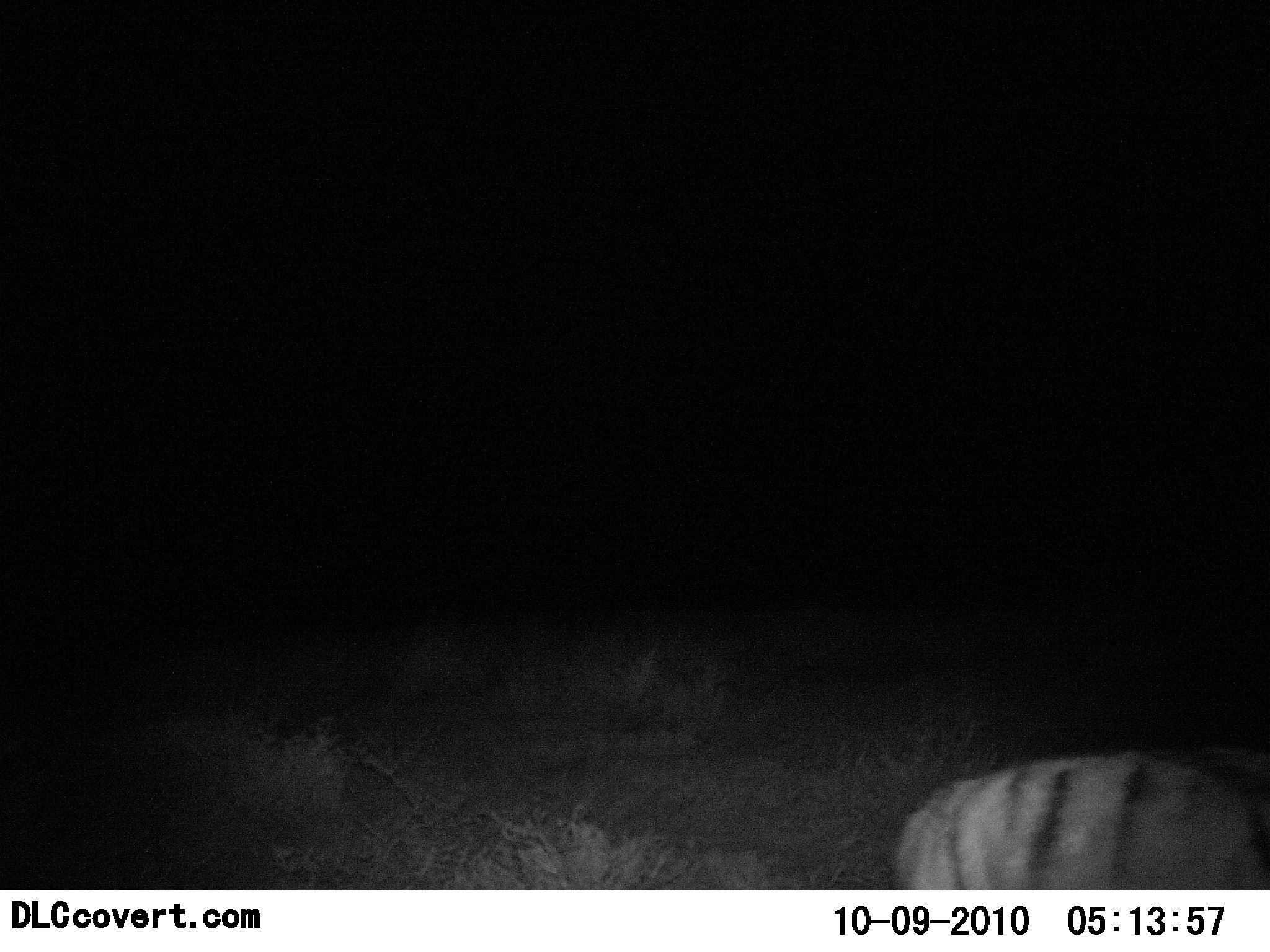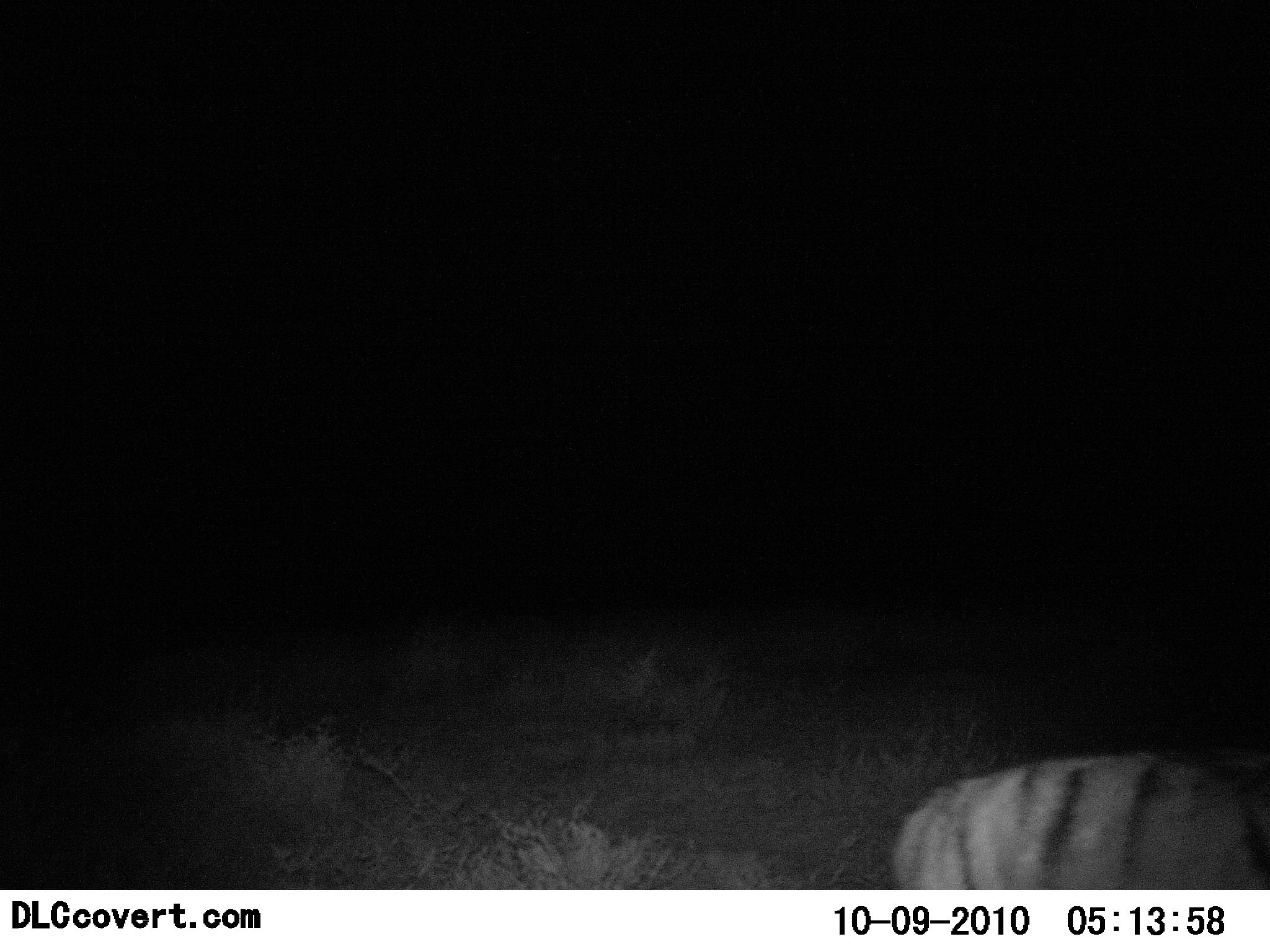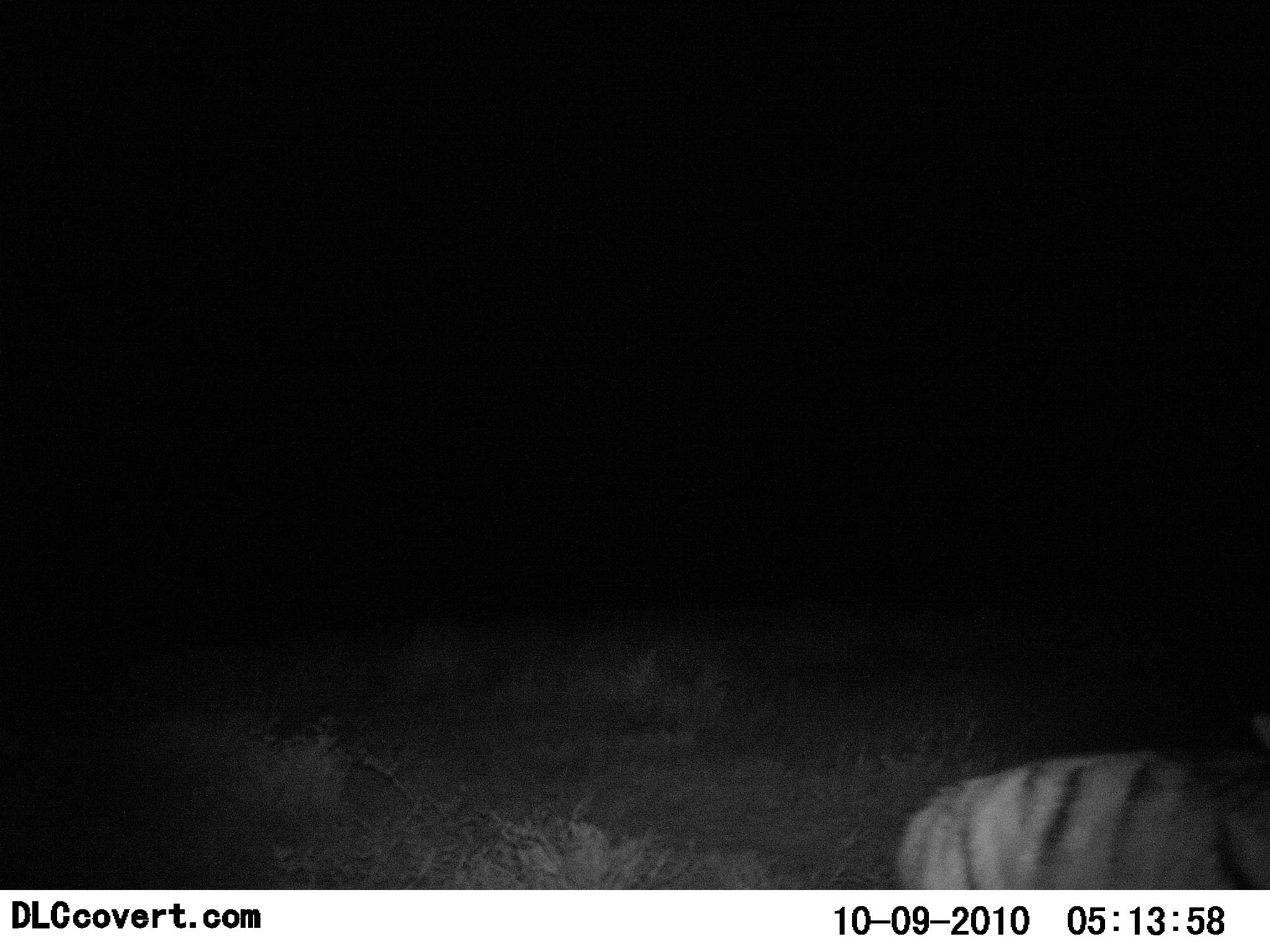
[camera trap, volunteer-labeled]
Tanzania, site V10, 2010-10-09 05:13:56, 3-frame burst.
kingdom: Animalia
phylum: Chordata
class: Mammalia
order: Carnivora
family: Hyaenidae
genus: Hyaena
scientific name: Hyaena hyaena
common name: striped hyena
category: hyenastriped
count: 1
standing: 76%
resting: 6%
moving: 18%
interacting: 0%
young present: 0%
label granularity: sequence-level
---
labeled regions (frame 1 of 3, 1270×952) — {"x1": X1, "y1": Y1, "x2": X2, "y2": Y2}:
animal: {"x1": 893, "y1": 748, "x2": 1270, "y2": 890}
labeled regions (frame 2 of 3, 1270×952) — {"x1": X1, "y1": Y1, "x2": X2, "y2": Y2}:
animal: {"x1": 891, "y1": 747, "x2": 1270, "y2": 889}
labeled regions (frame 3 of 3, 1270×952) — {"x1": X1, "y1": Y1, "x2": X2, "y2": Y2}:
animal: {"x1": 893, "y1": 748, "x2": 1270, "y2": 889}